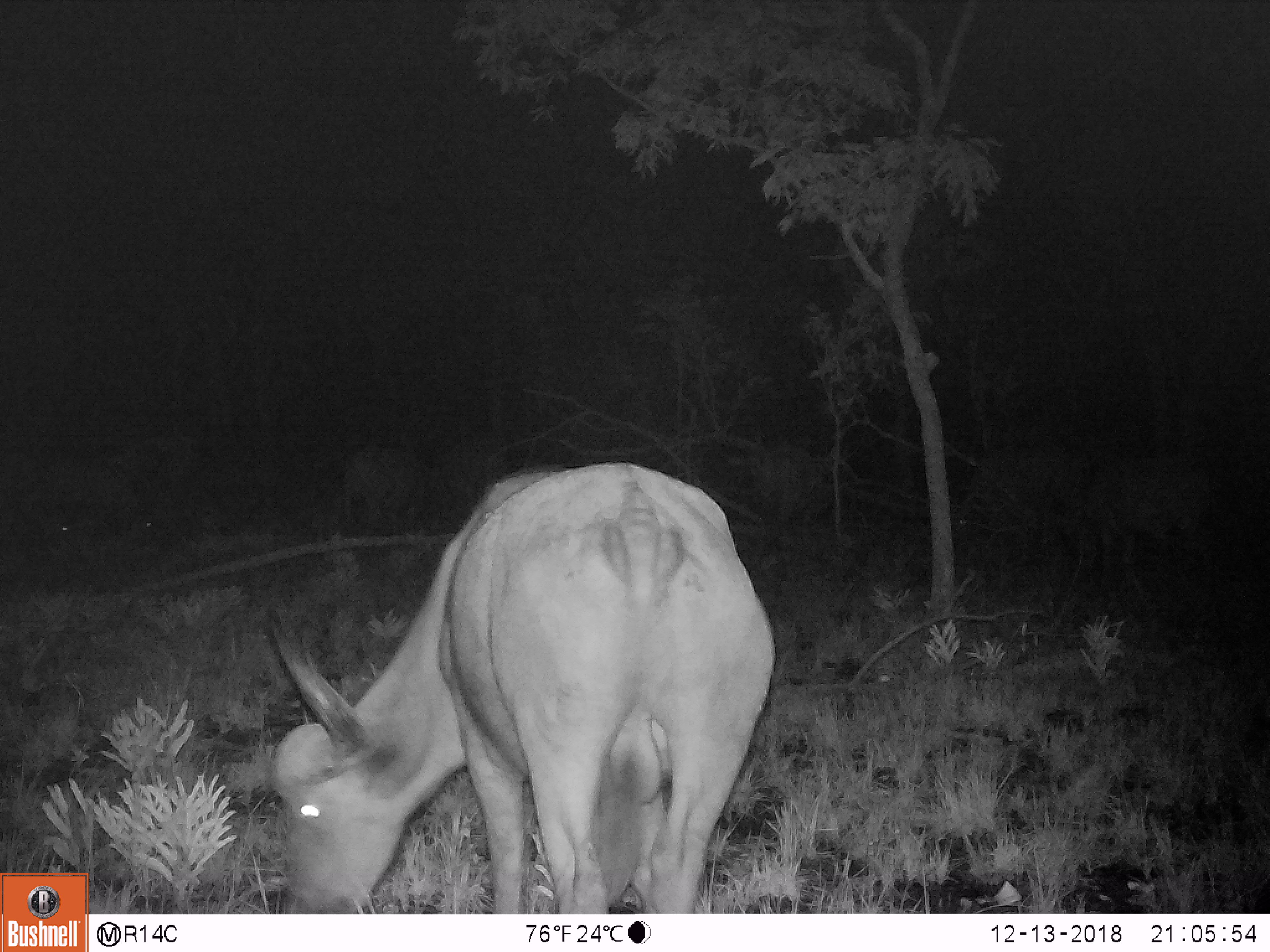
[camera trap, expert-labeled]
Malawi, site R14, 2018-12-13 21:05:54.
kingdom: Animalia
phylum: Chordata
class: Mammalia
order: Artiodactyla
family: Bovidae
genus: Syncerus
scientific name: Syncerus caffer caffer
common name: cape buffalo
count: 5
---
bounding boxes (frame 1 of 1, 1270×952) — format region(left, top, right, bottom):
cape buffalo: region(255, 457, 781, 910); region(946, 435, 1096, 553); region(1081, 448, 1211, 562); region(24, 444, 130, 559); region(133, 458, 236, 540)